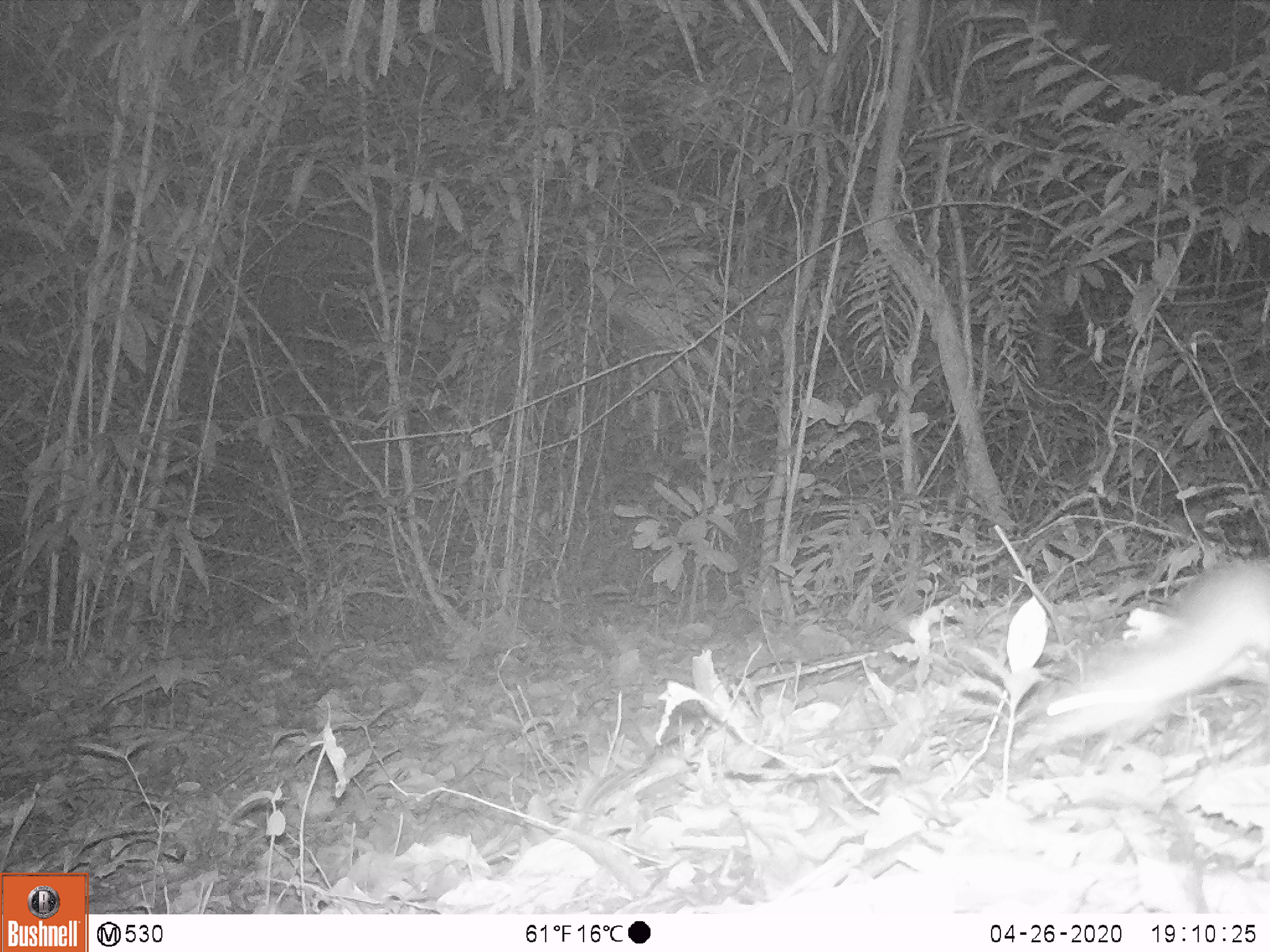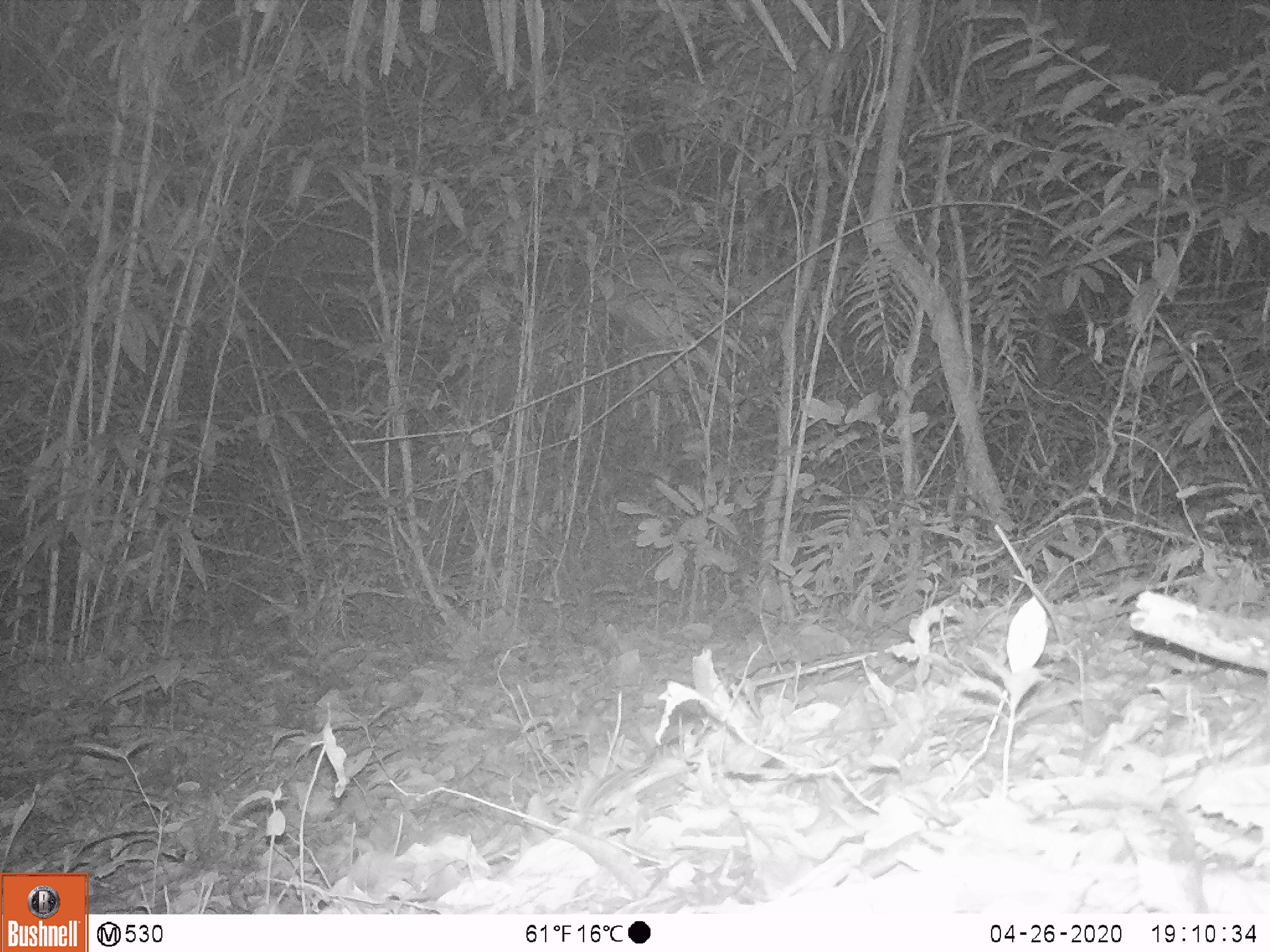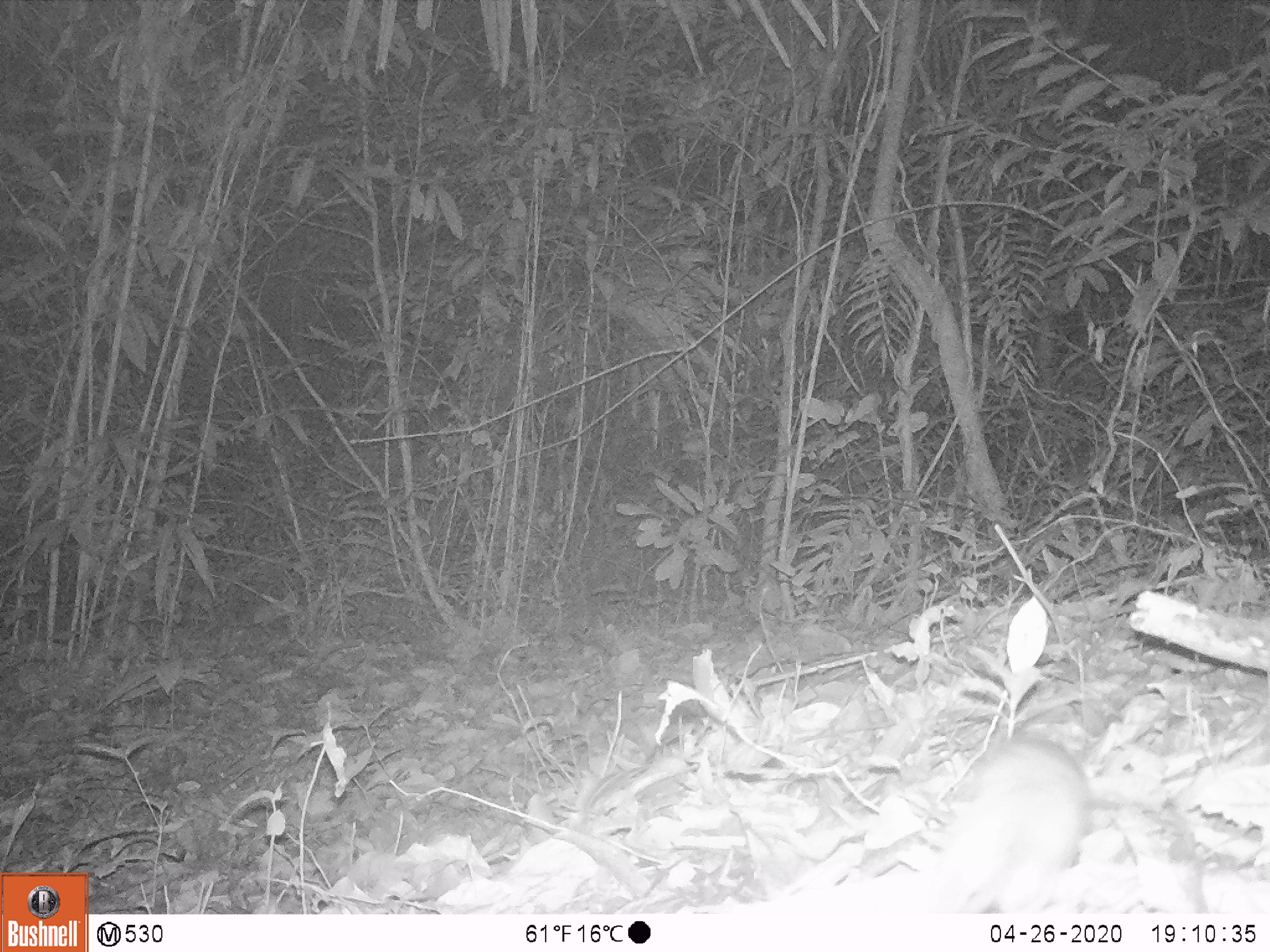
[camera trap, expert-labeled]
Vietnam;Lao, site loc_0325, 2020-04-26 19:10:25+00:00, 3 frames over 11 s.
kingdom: Animalia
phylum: Chordata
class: Mammalia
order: Rodentia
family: Muridae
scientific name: Muridae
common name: old-world mice and rats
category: unidentified murid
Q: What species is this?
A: Unidentified murid (old-world mice and rats) (Muridae).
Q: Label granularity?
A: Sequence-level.